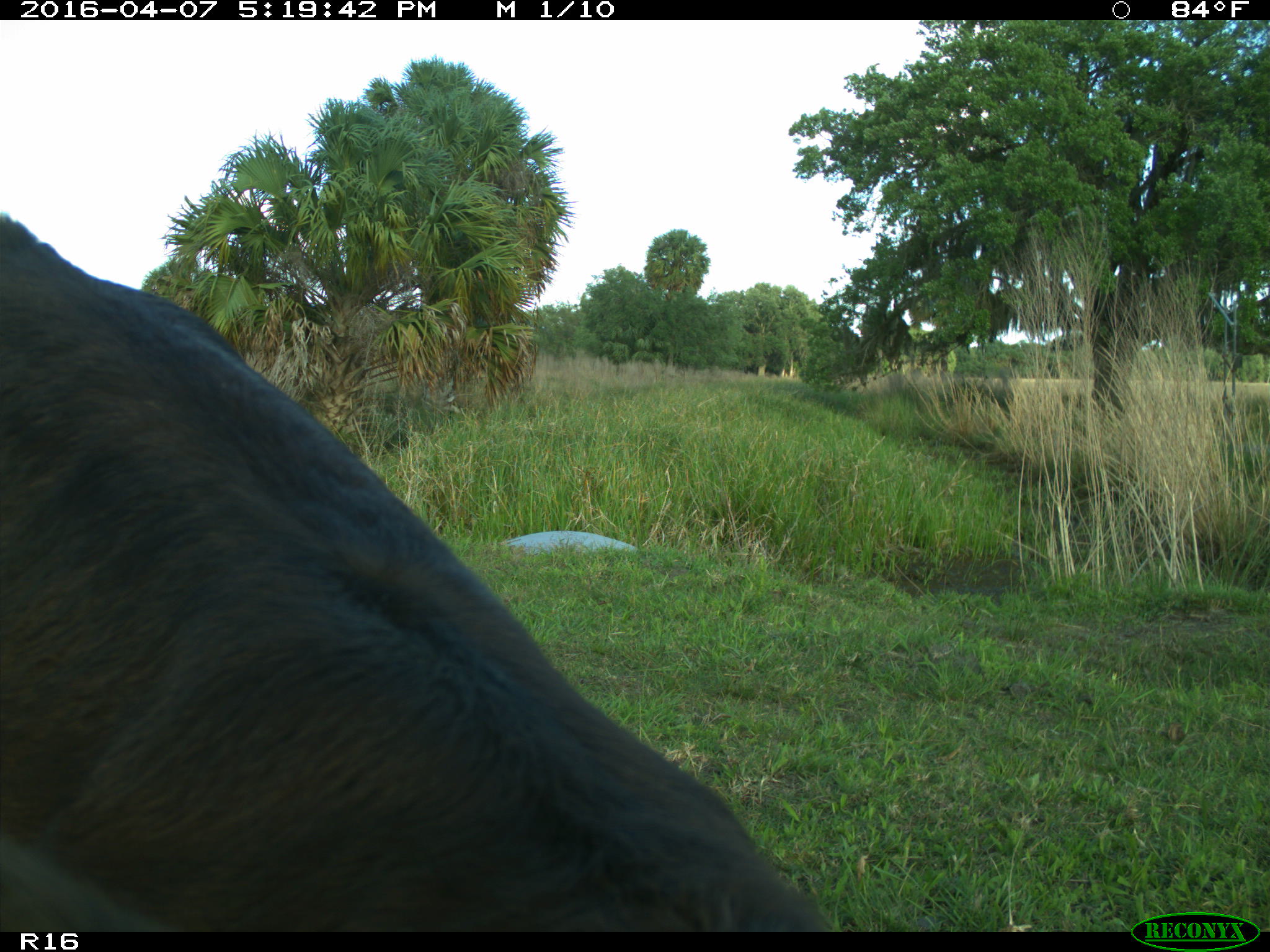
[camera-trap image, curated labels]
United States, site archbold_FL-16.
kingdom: Animalia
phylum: Chordata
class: Mammalia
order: Artiodactyla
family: Bovidae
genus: Bos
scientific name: Bos taurus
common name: domestic cow